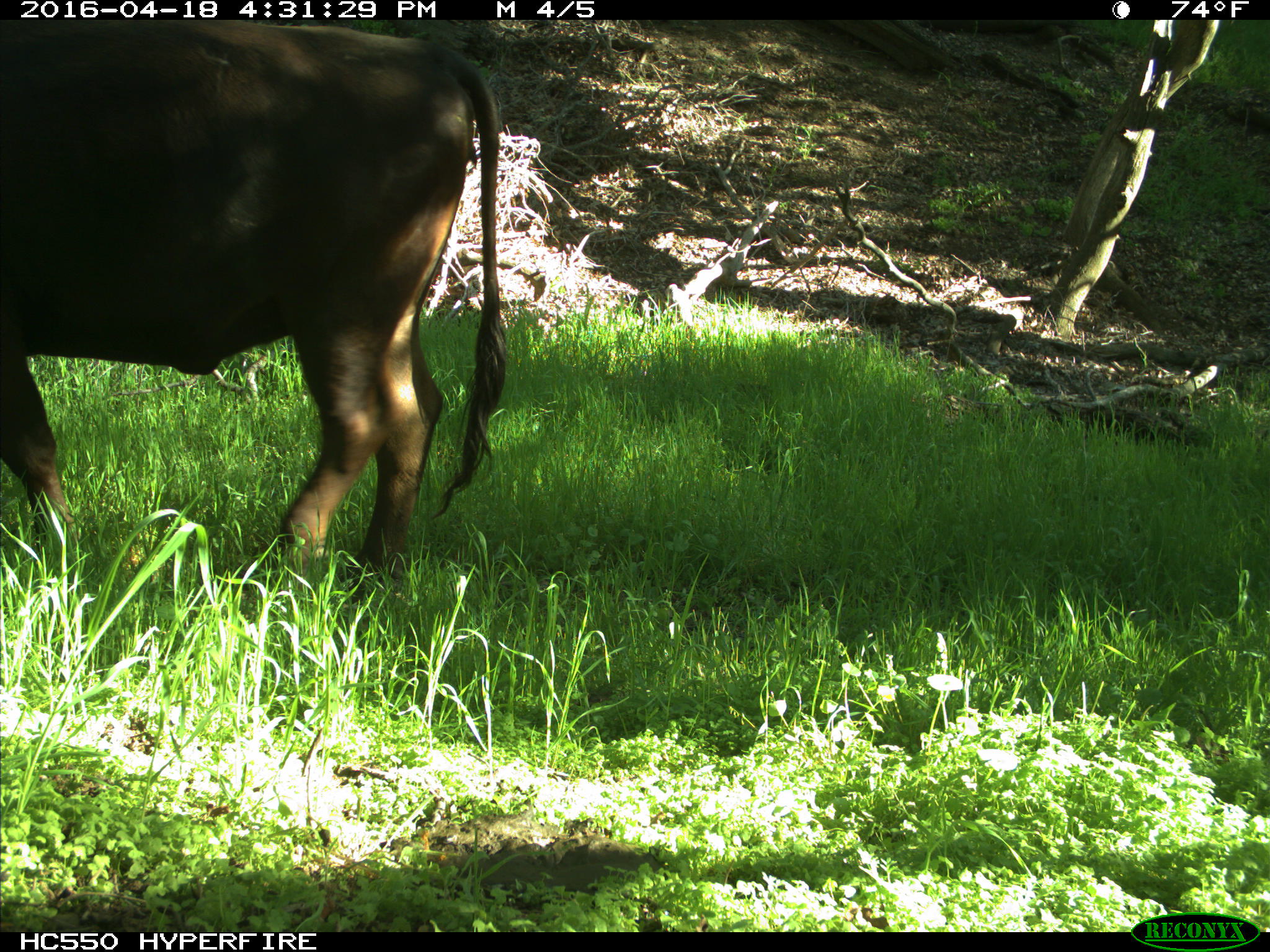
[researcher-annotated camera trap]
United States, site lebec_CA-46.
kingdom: Animalia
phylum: Chordata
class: Mammalia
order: Artiodactyla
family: Bovidae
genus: Bos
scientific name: Bos taurus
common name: domestic cow